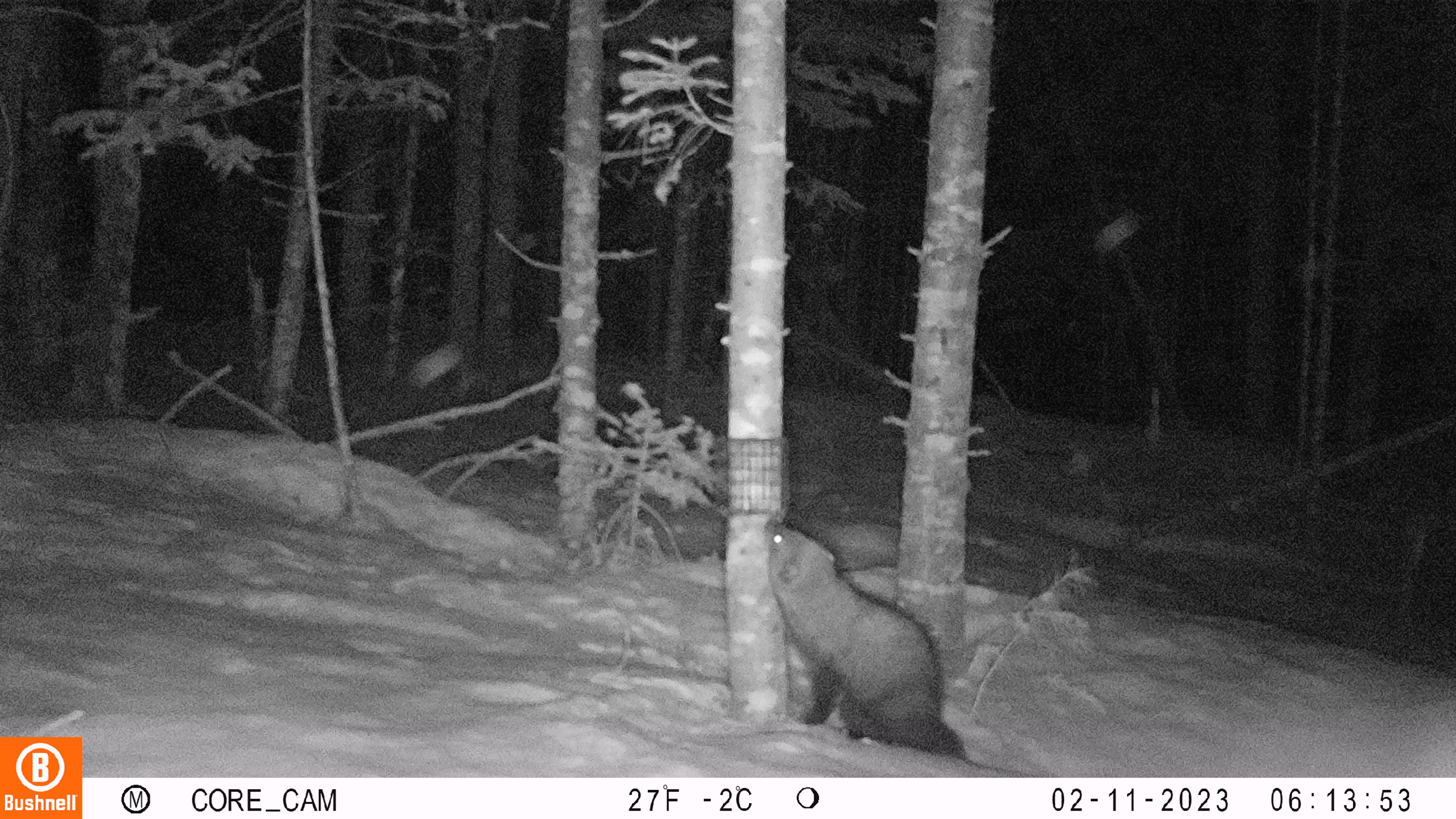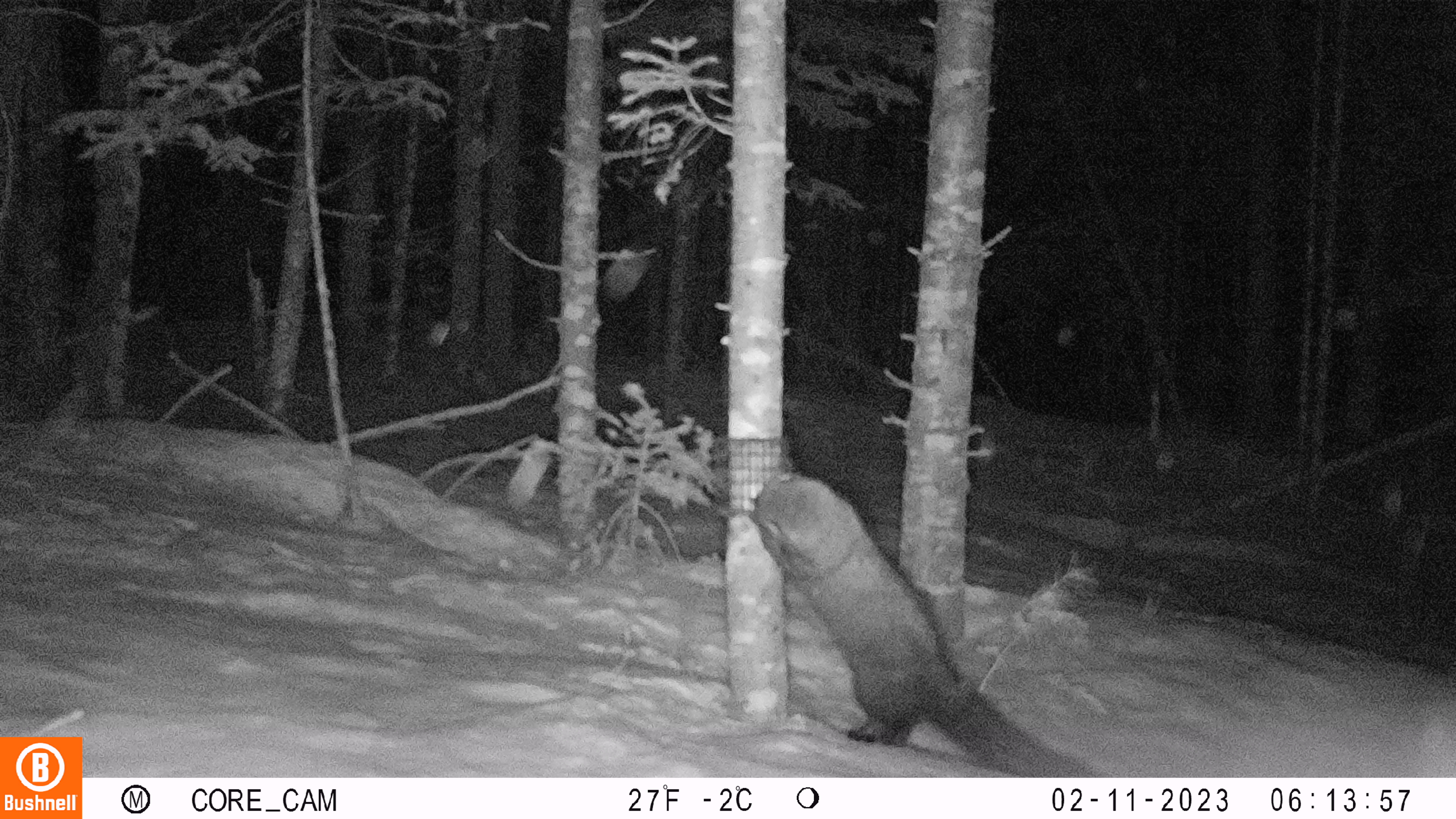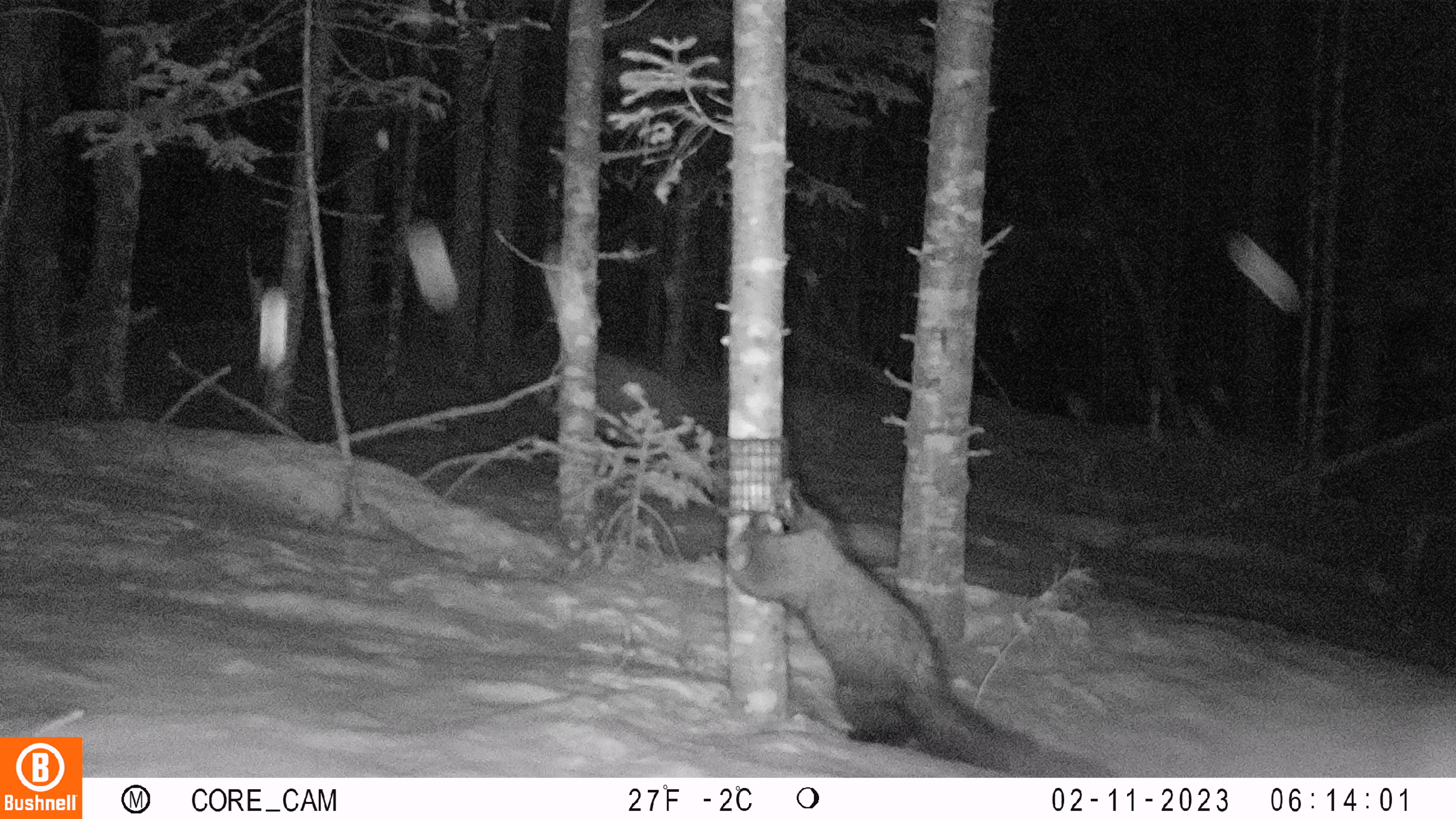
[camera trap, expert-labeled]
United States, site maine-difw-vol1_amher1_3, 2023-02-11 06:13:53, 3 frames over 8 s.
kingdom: Animalia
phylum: Chordata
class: Mammalia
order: Carnivora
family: Mustelidae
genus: Pekania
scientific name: Pekania pennanti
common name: fisher